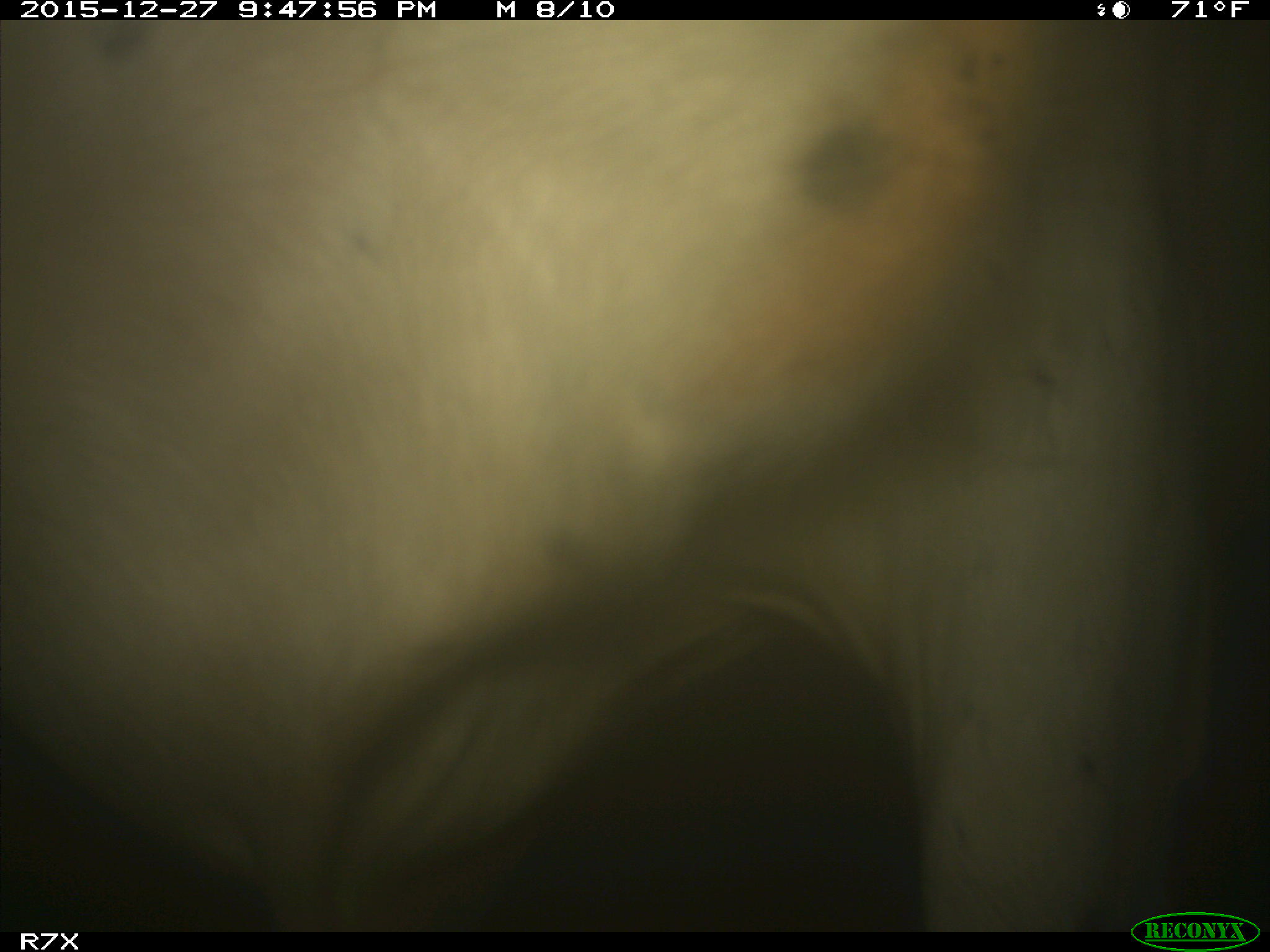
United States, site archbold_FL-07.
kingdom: Animalia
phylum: Chordata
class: Mammalia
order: Artiodactyla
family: Bovidae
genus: Bos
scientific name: Bos taurus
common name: domestic cow